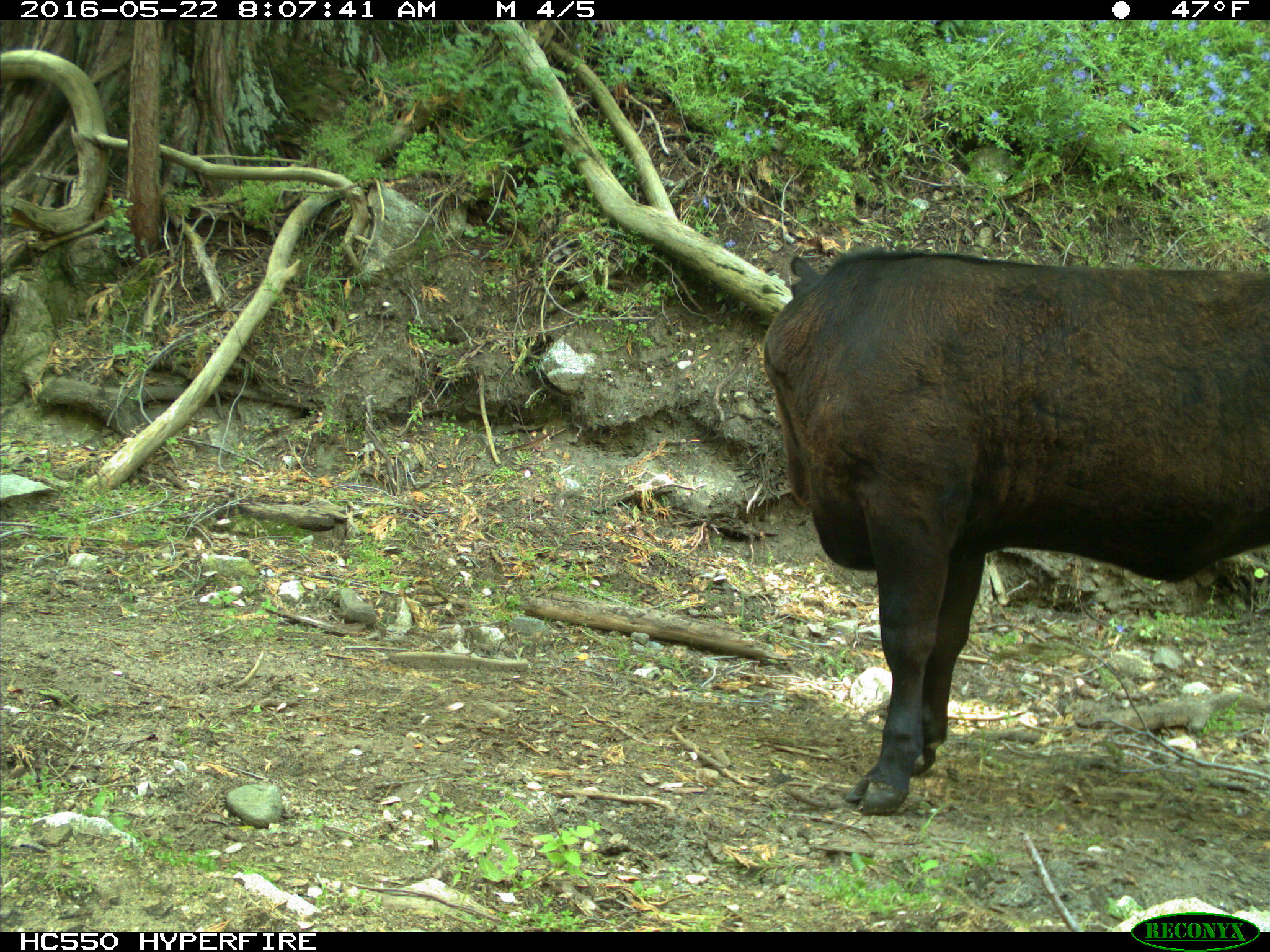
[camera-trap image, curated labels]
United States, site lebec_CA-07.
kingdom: Animalia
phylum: Chordata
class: Mammalia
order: Artiodactyla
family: Bovidae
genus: Bos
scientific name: Bos taurus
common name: domestic cow